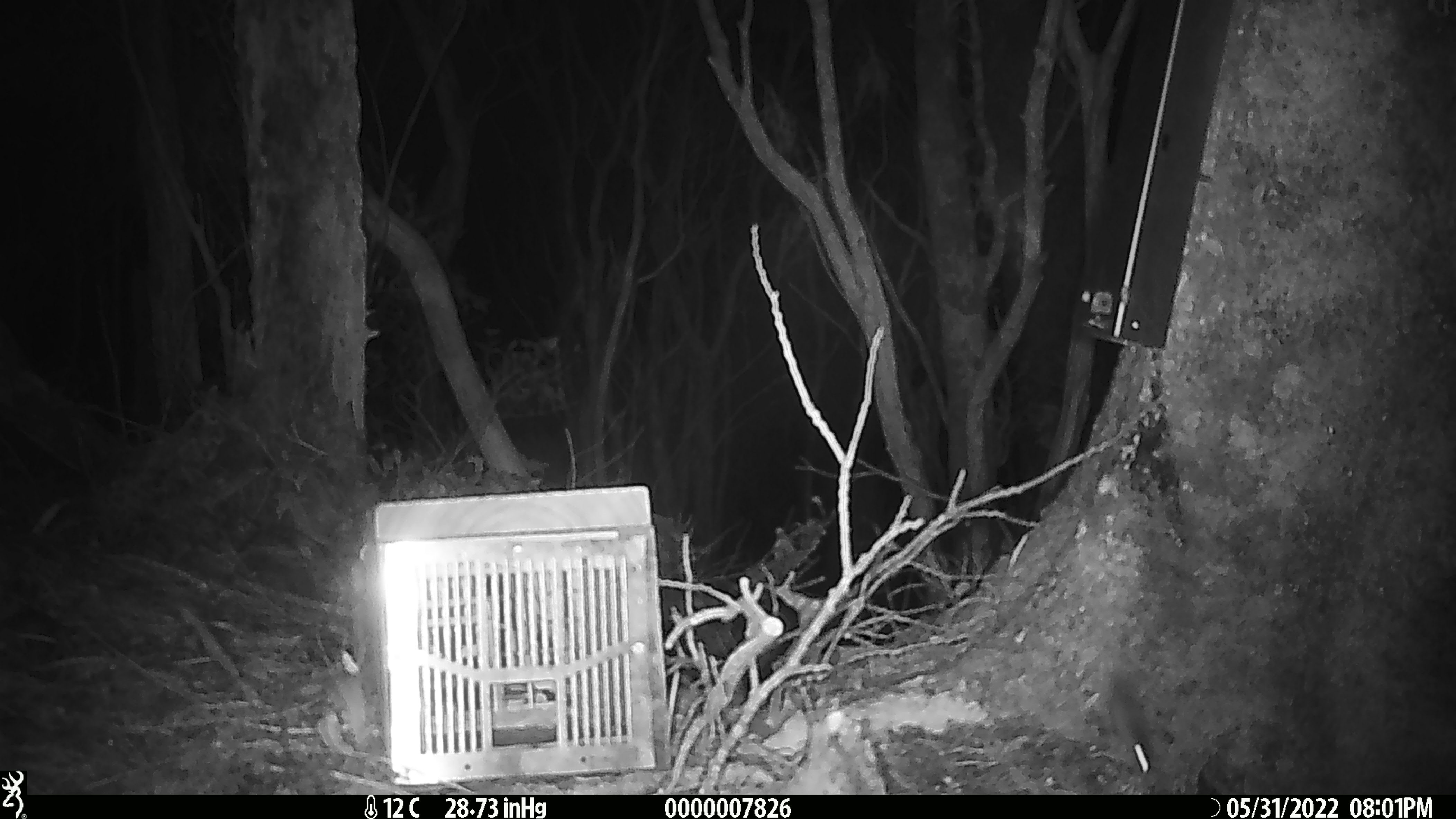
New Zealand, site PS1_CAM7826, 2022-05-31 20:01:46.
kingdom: Animalia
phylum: Chordata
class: Mammalia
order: Rodentia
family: Muridae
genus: Mus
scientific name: Mus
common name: mouse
Mouse (Mus).